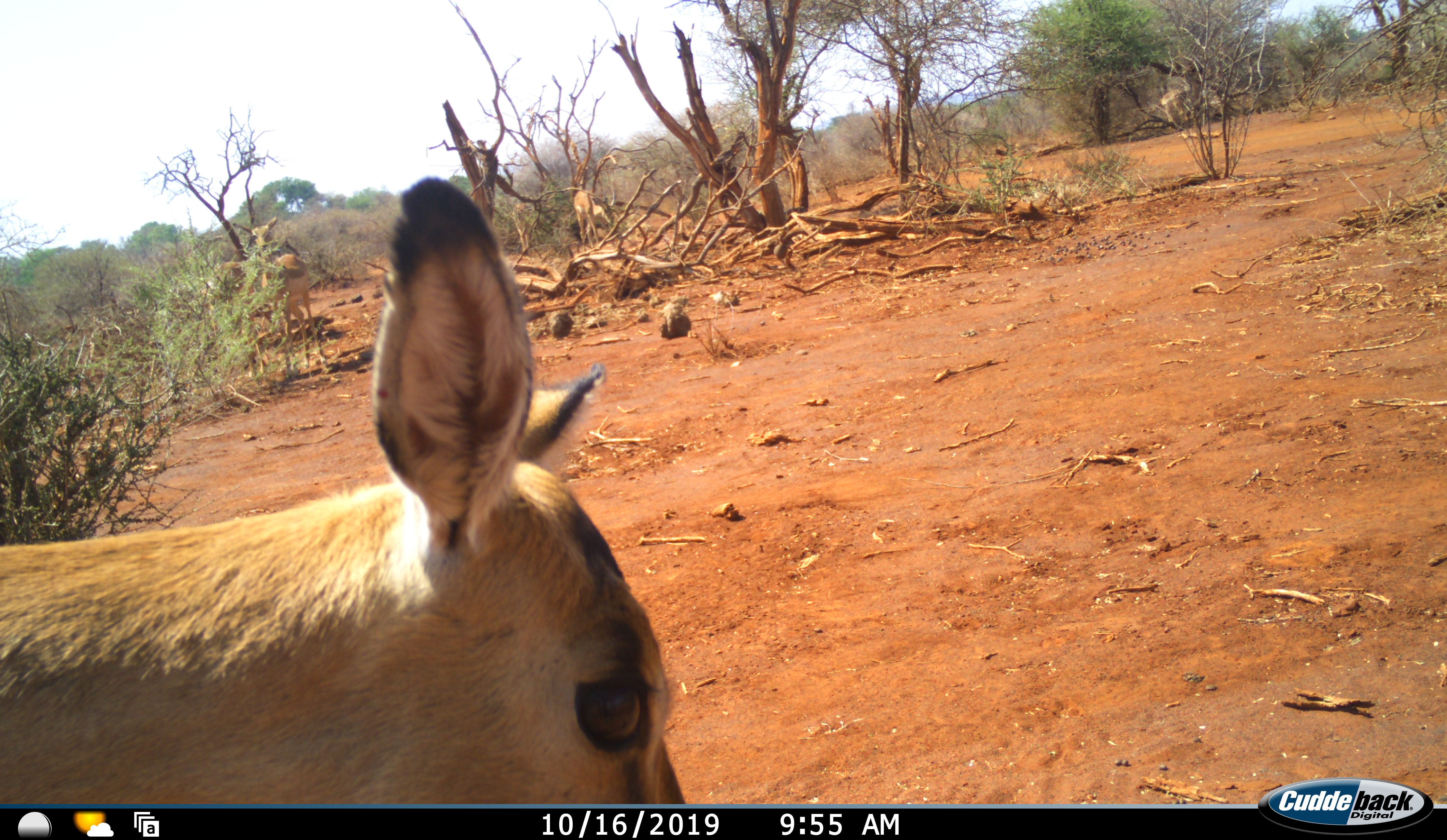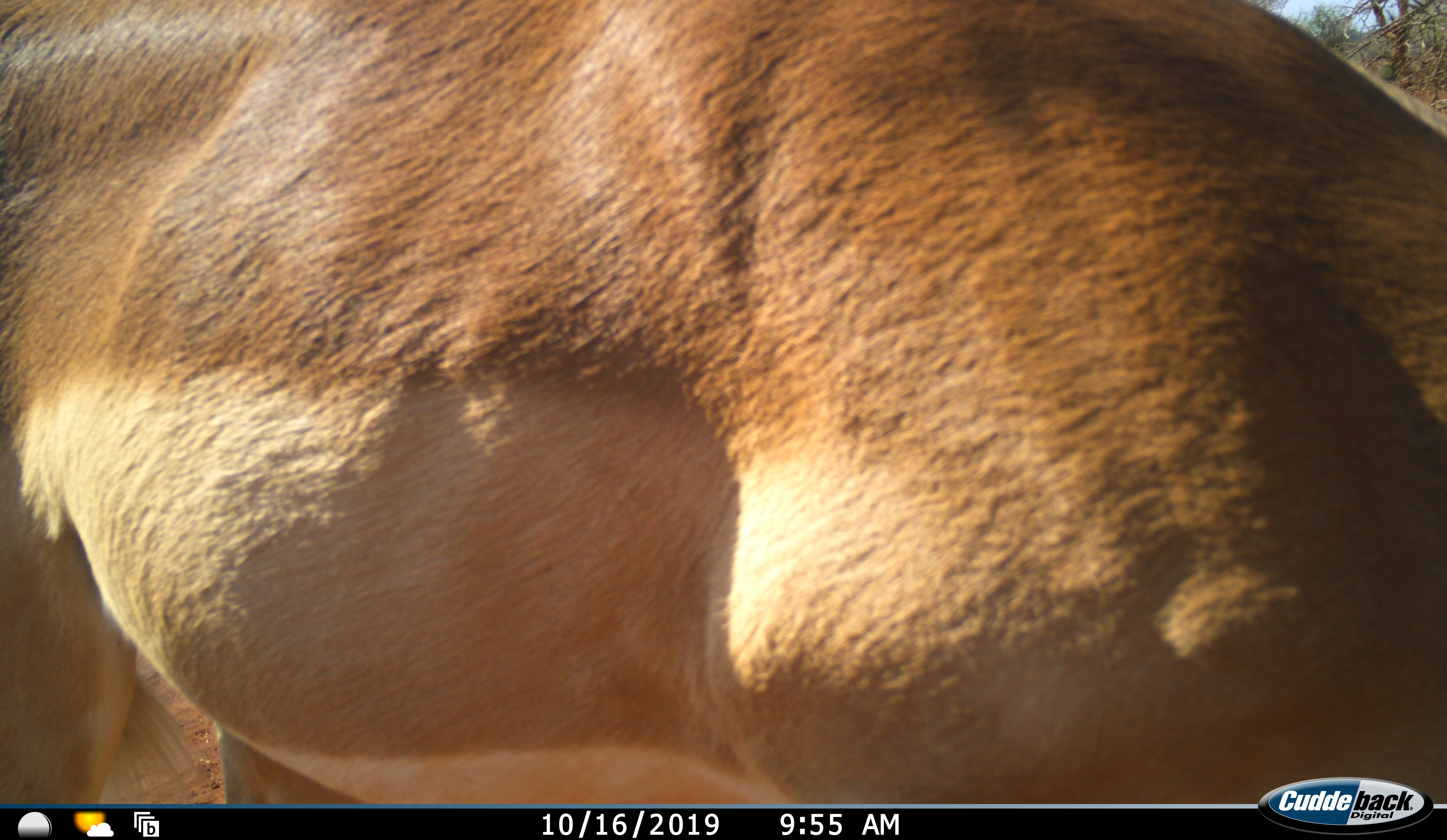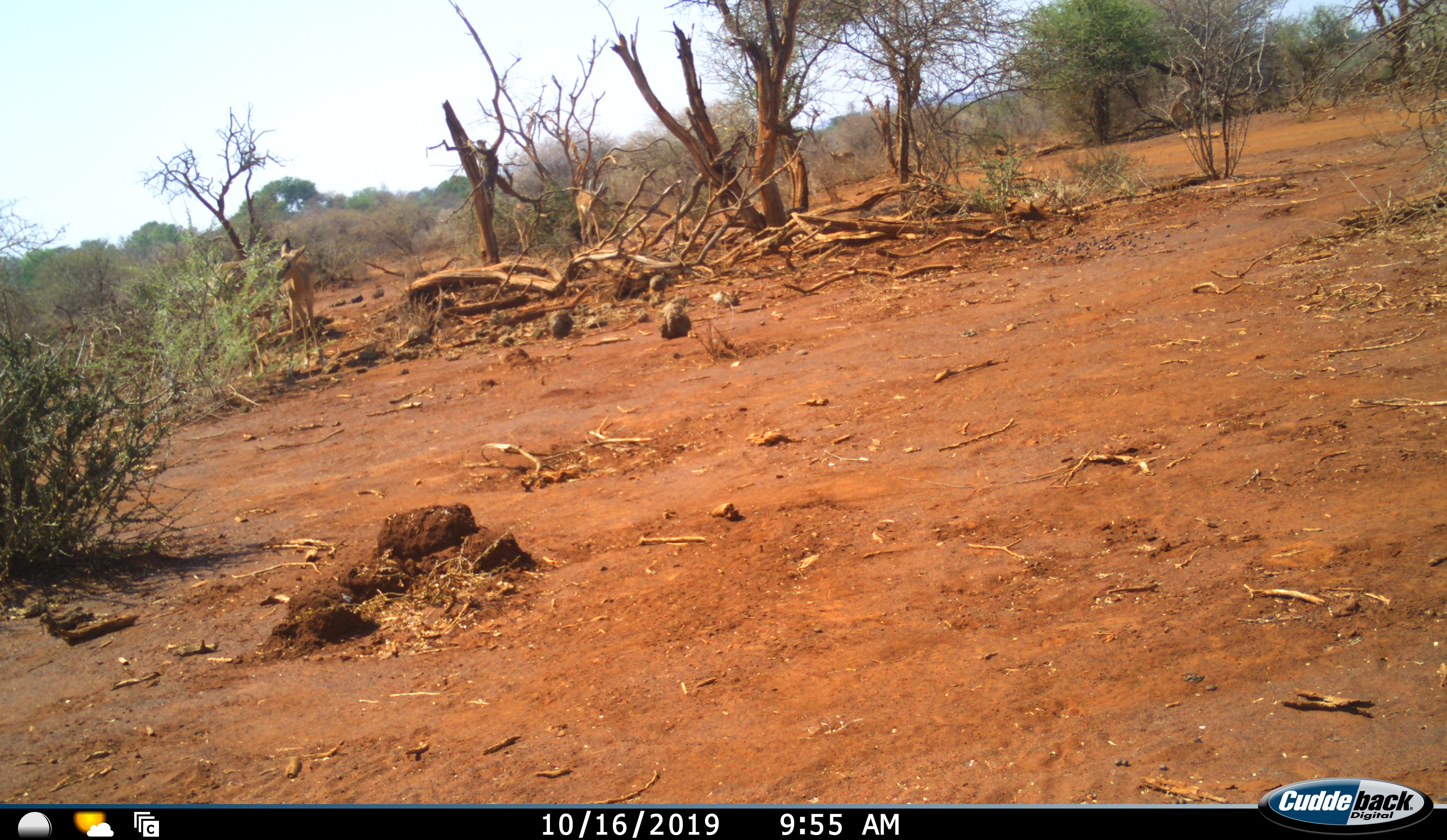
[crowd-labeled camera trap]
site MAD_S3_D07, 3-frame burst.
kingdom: Animalia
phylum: Chordata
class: Mammalia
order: Artiodactyla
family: Bovidae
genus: Aepyceros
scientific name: Aepyceros melampus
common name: impala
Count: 1.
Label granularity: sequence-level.